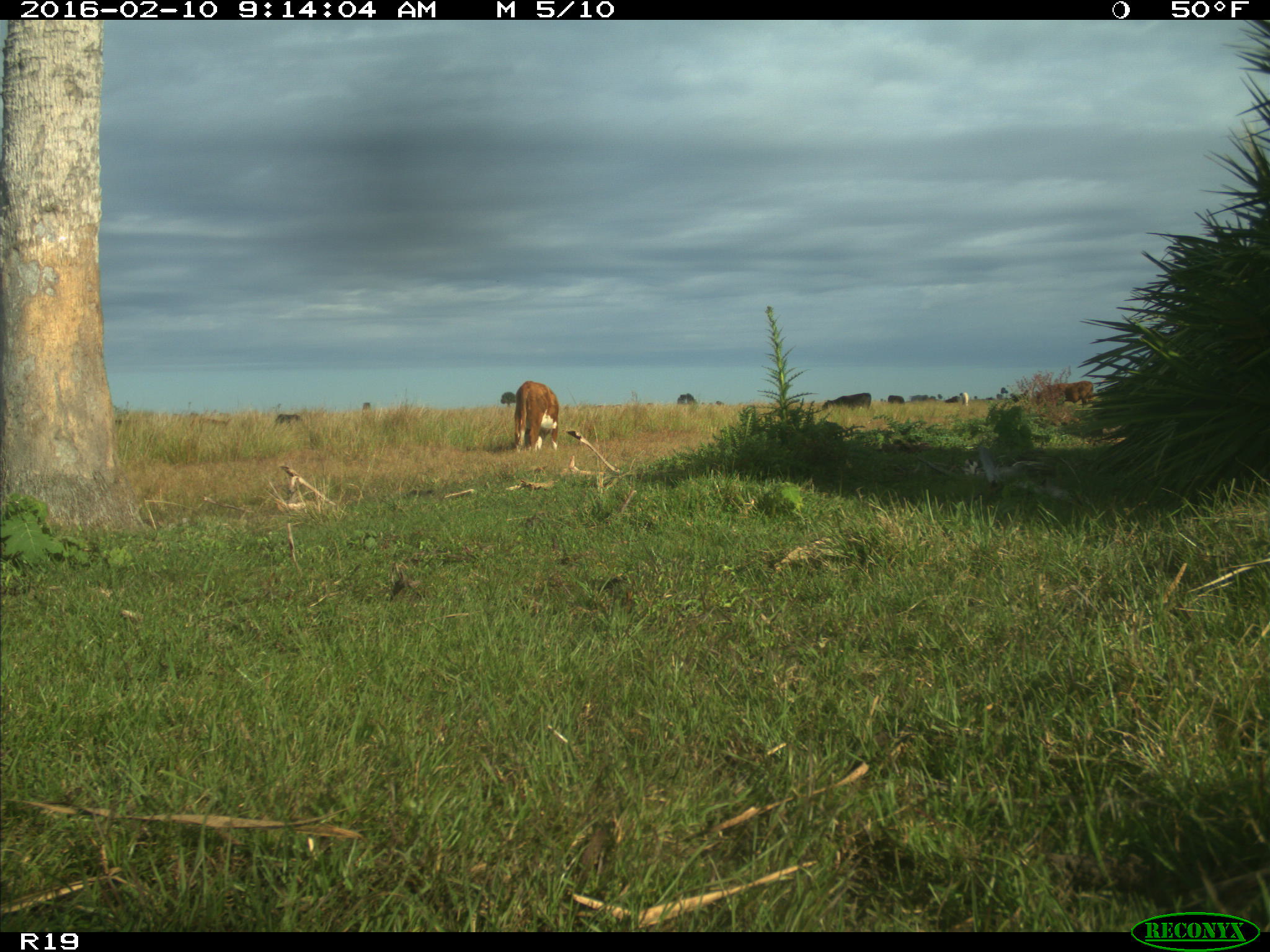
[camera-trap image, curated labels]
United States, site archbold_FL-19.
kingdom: Animalia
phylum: Chordata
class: Mammalia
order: Artiodactyla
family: Bovidae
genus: Bos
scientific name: Bos taurus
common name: domestic cow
Bos taurus (domestic cow).